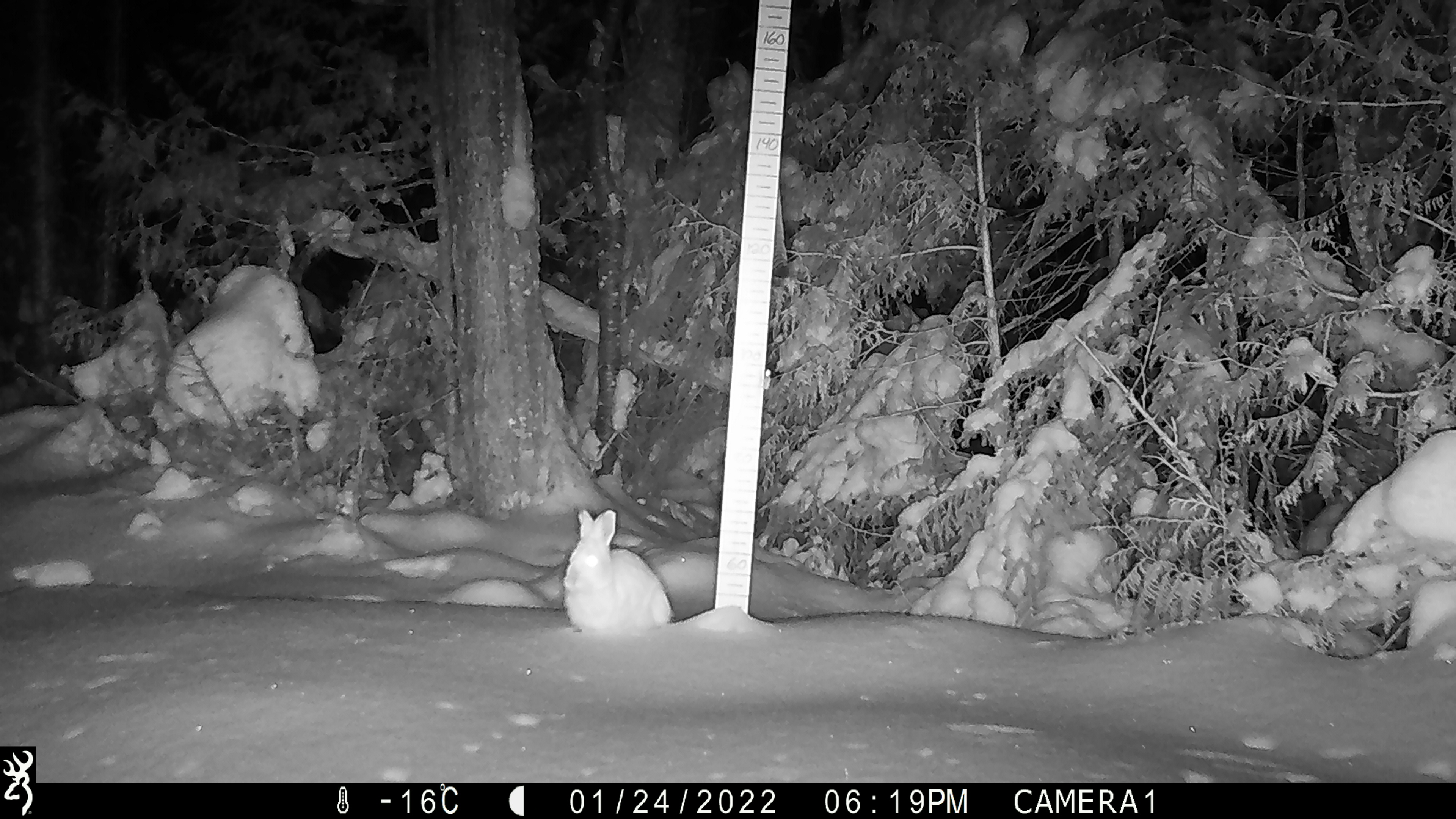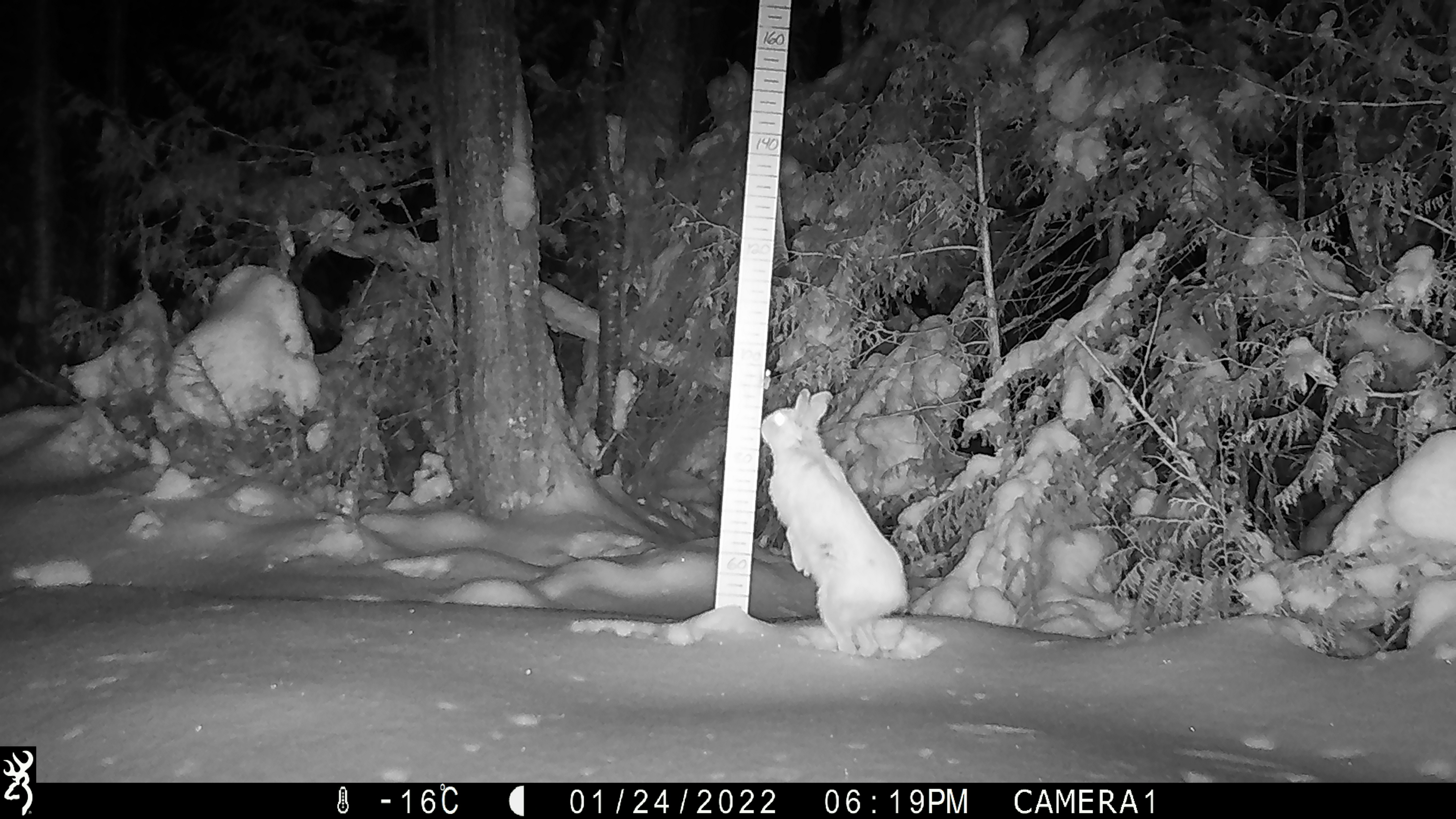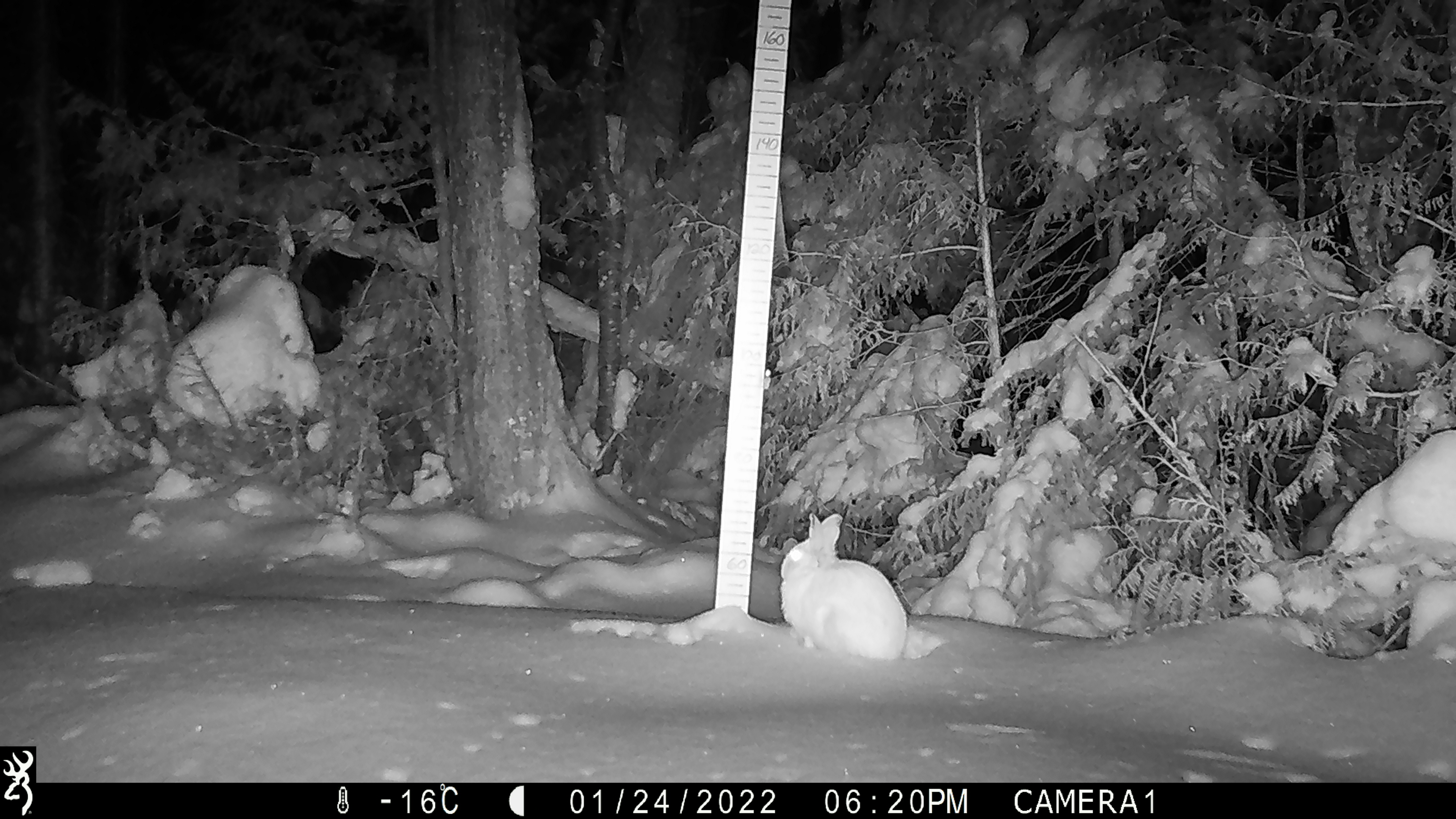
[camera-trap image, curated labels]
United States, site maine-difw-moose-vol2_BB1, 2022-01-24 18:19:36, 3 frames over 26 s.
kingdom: Animalia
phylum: Chordata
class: Mammalia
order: Lagomorpha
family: Leporidae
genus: Lepus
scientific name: Lepus americanus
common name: snowshoe hare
Snowshoe hare (Lepus americanus).